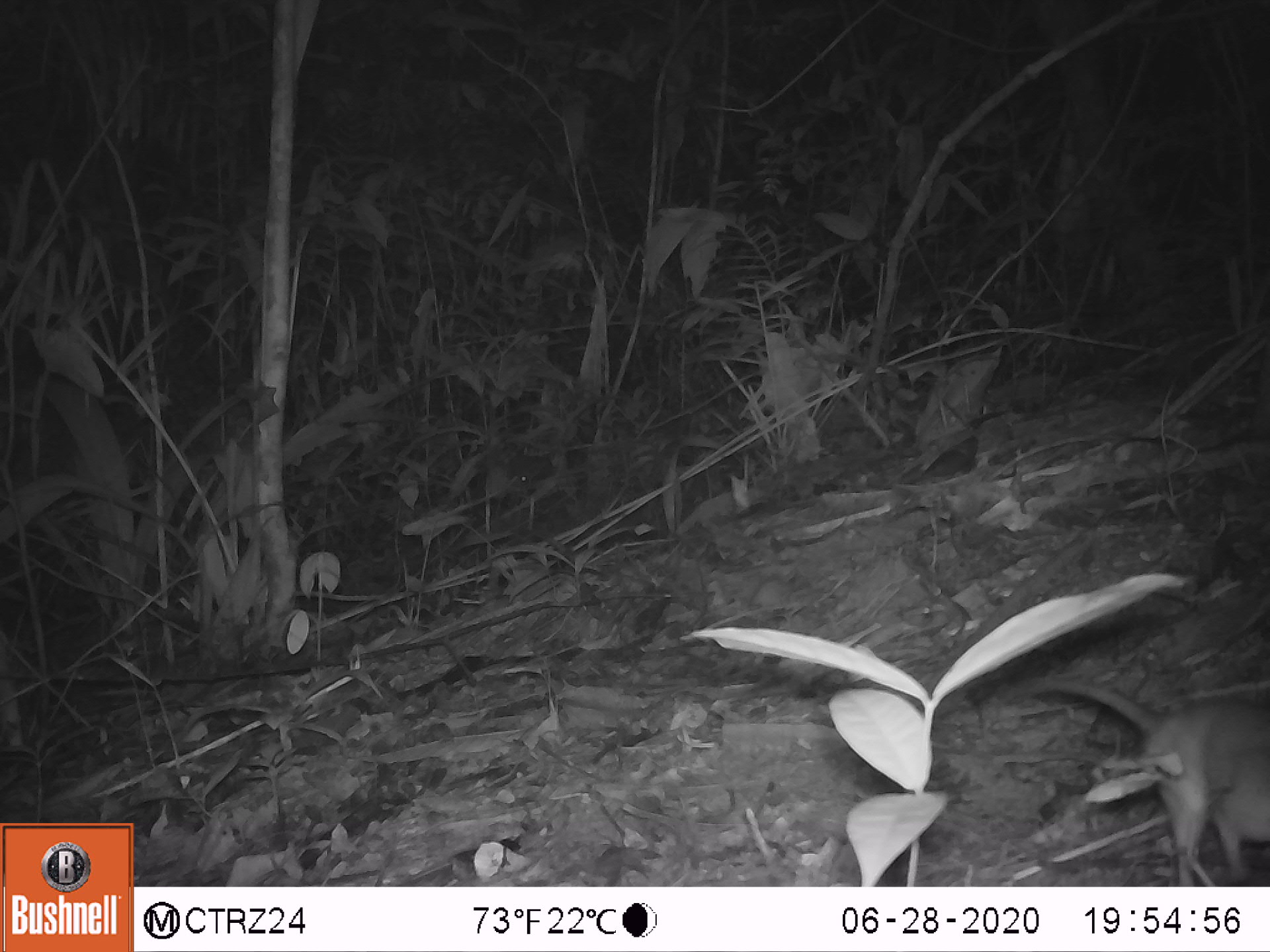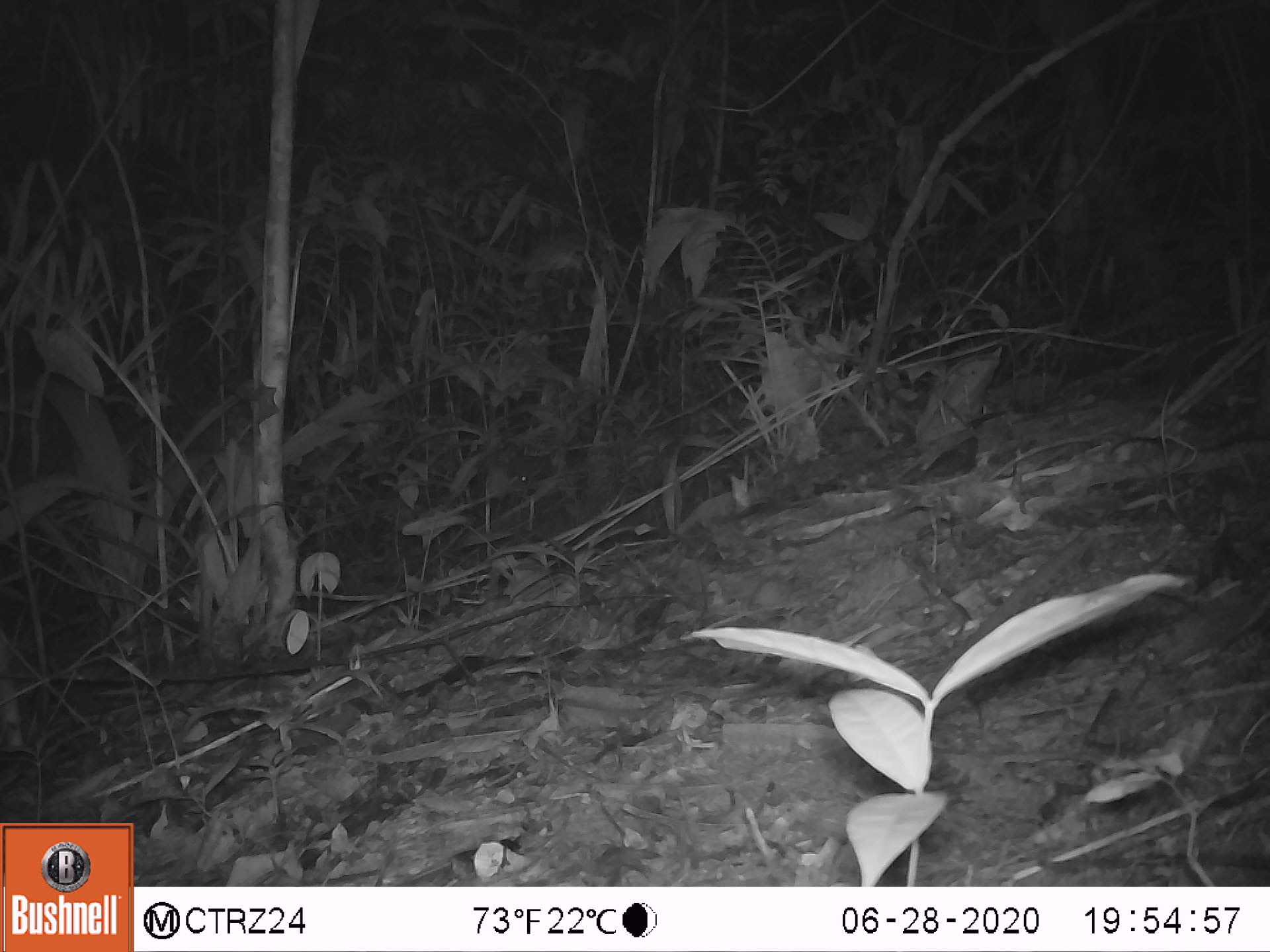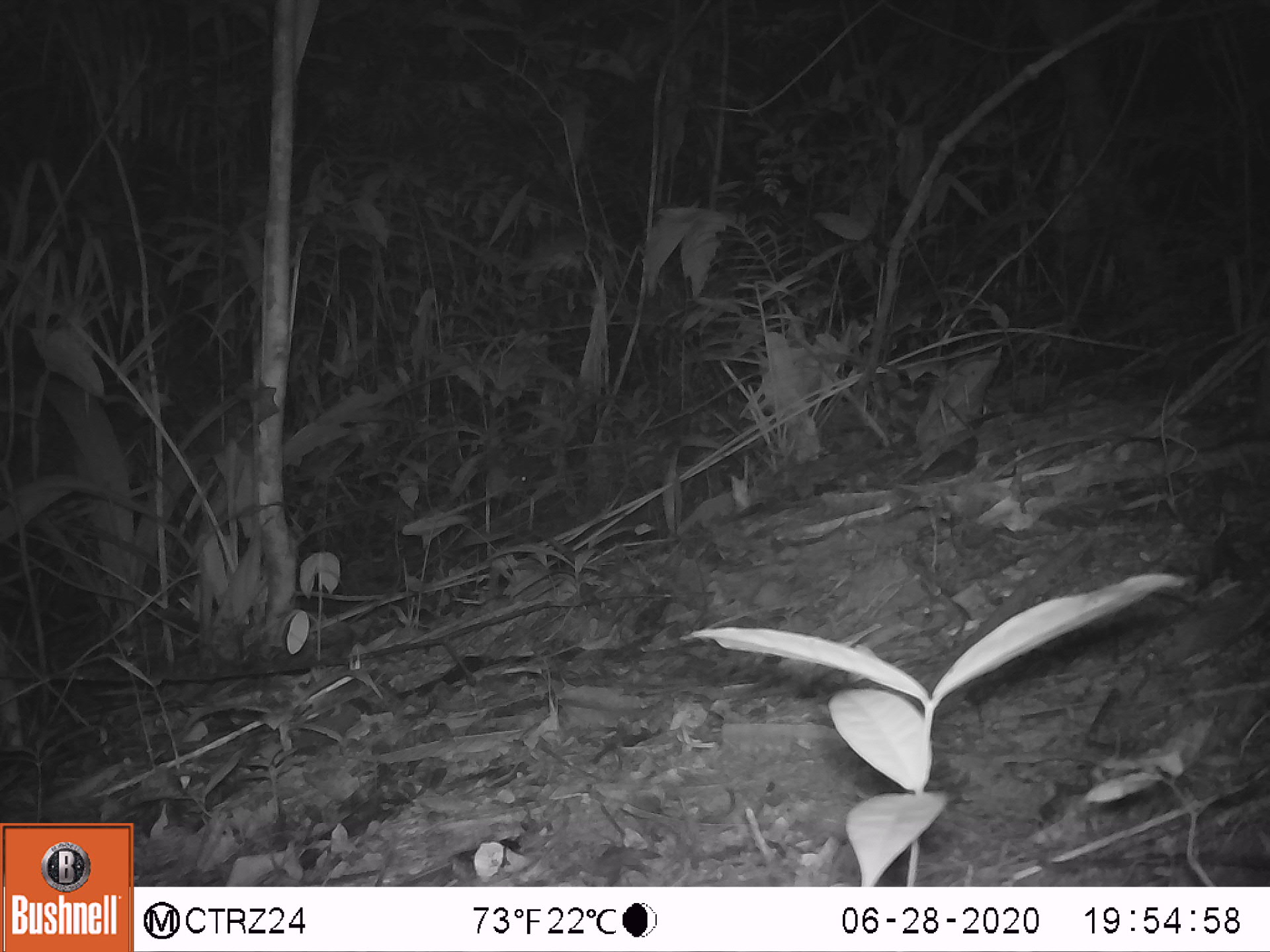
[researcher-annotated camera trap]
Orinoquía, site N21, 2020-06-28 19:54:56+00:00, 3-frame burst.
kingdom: Animalia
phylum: Chordata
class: Mammalia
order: Rodentia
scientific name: Rodentia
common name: rodent